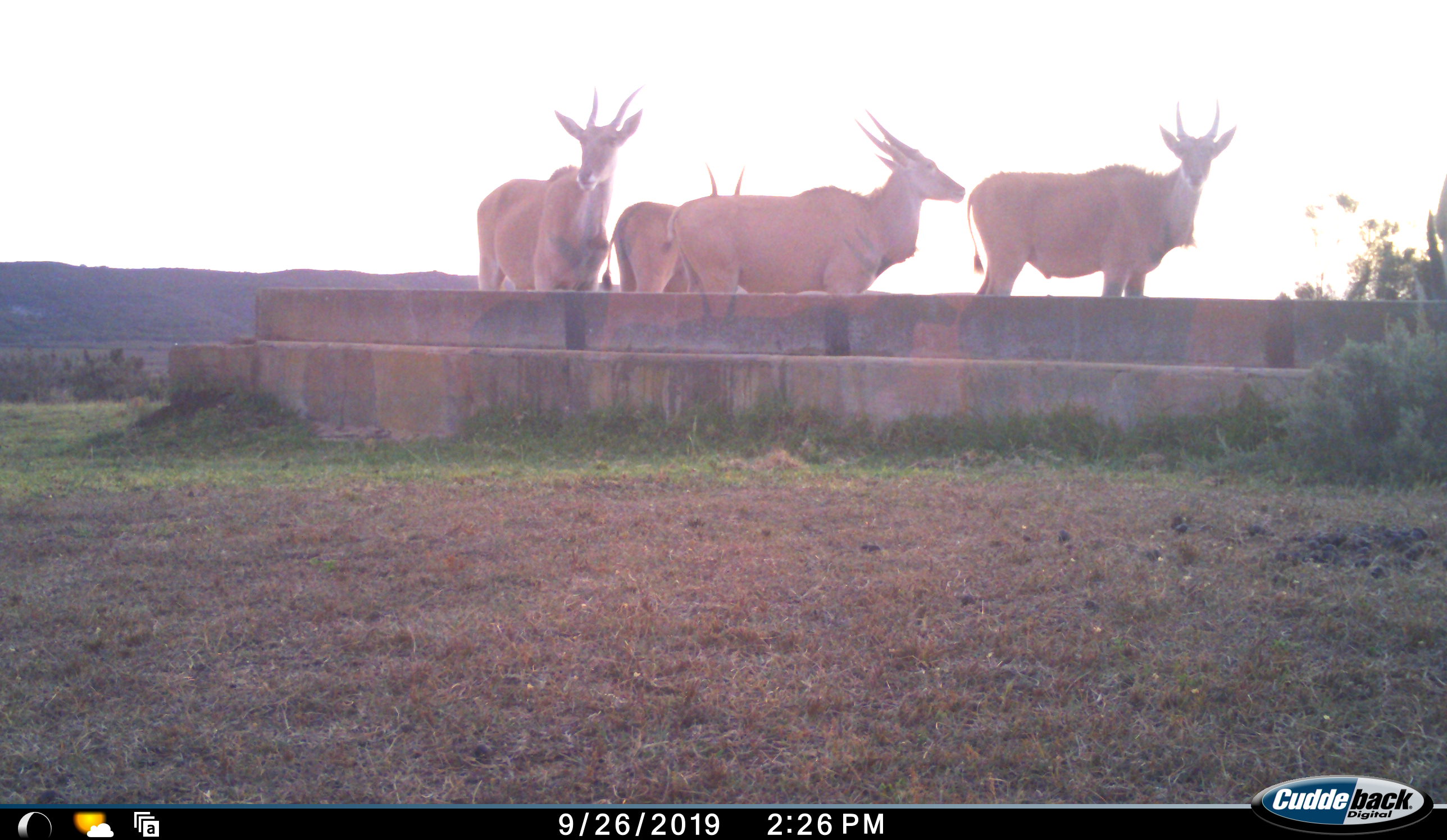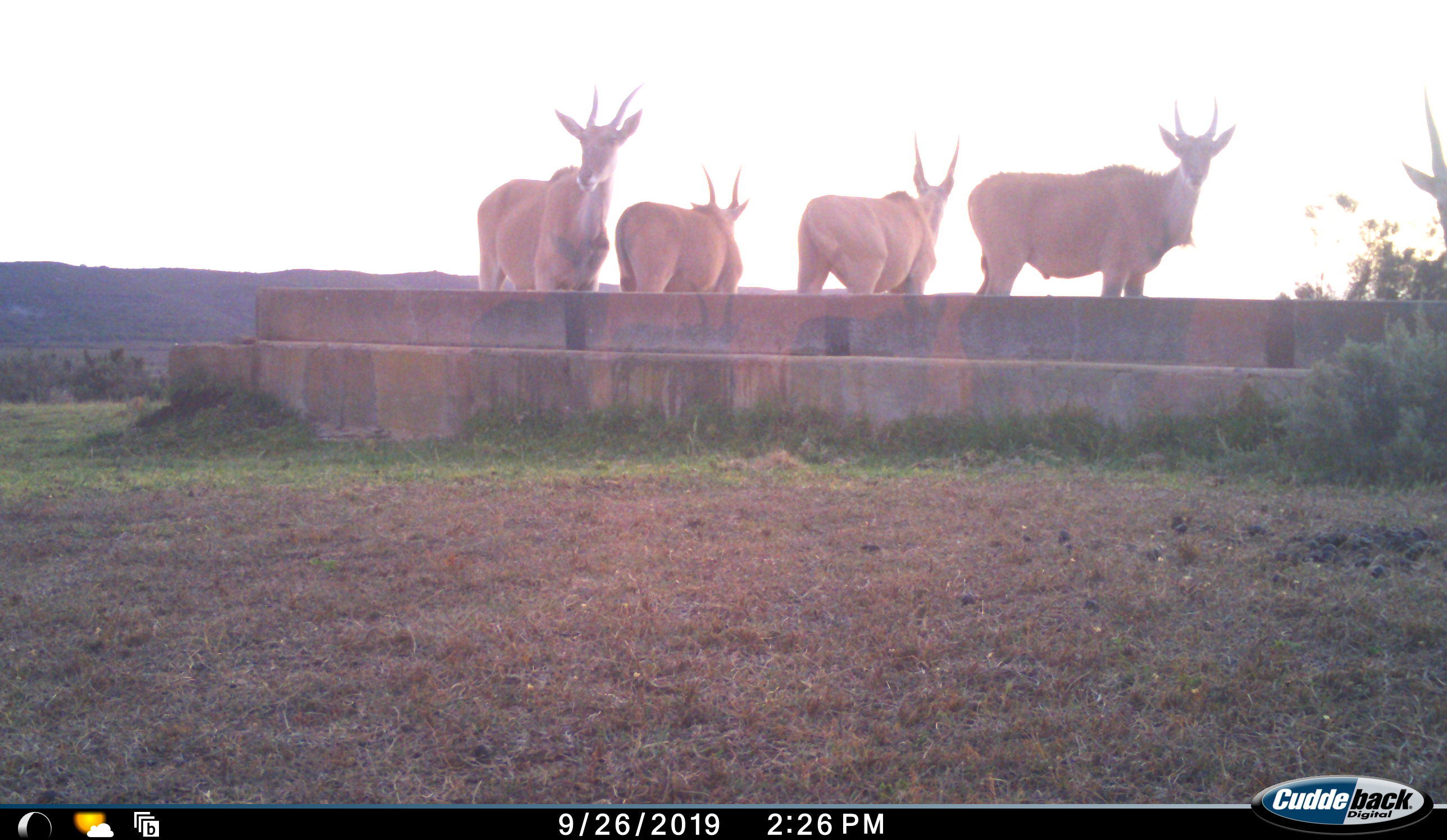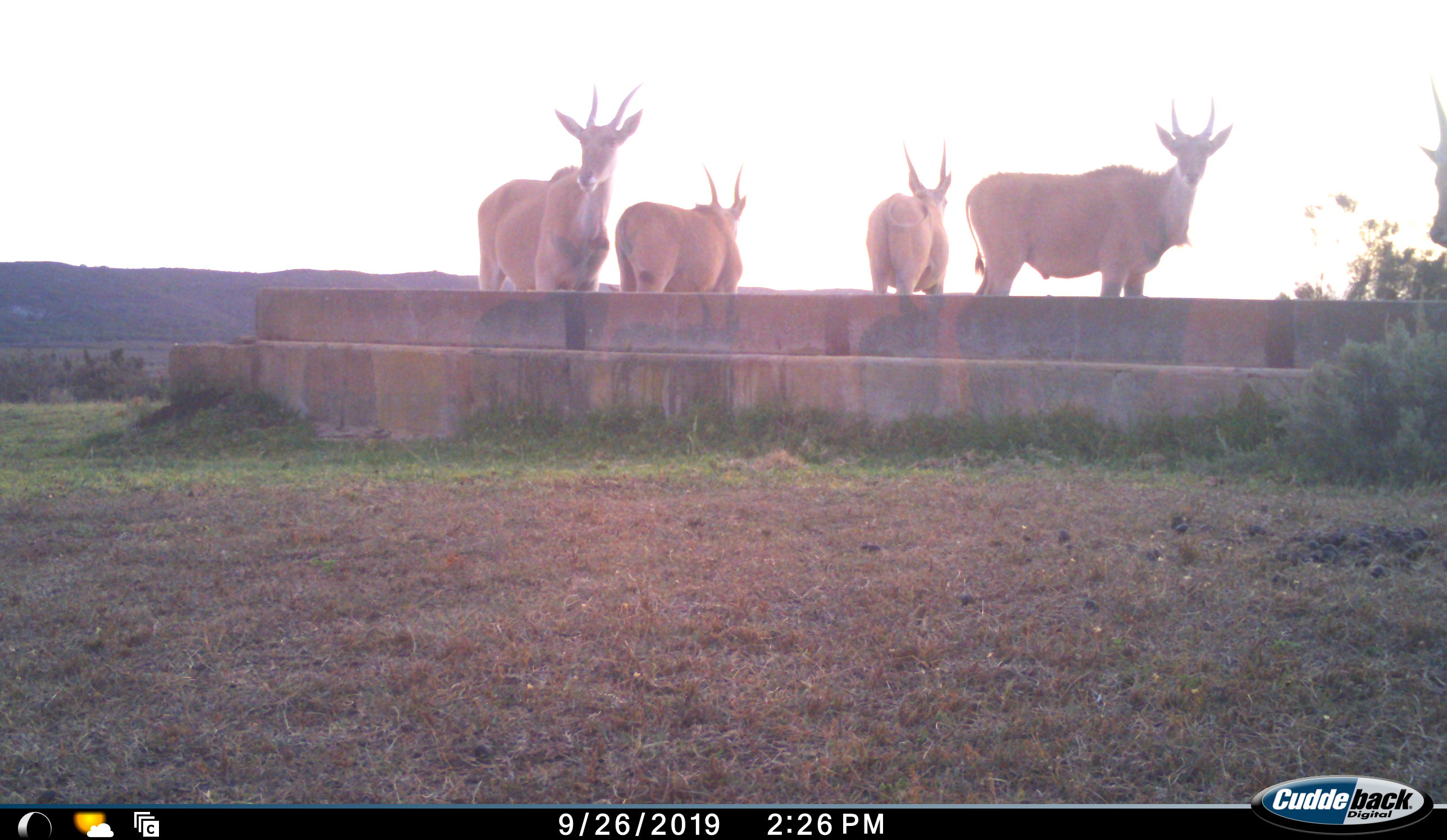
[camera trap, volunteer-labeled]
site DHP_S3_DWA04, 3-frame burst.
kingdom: Animalia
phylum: Chordata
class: Mammalia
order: Artiodactyla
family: Bovidae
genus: Tragelaphus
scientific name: Tragelaphus oryx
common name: eland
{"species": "eland (Tragelaphus oryx)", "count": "5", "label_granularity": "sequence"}